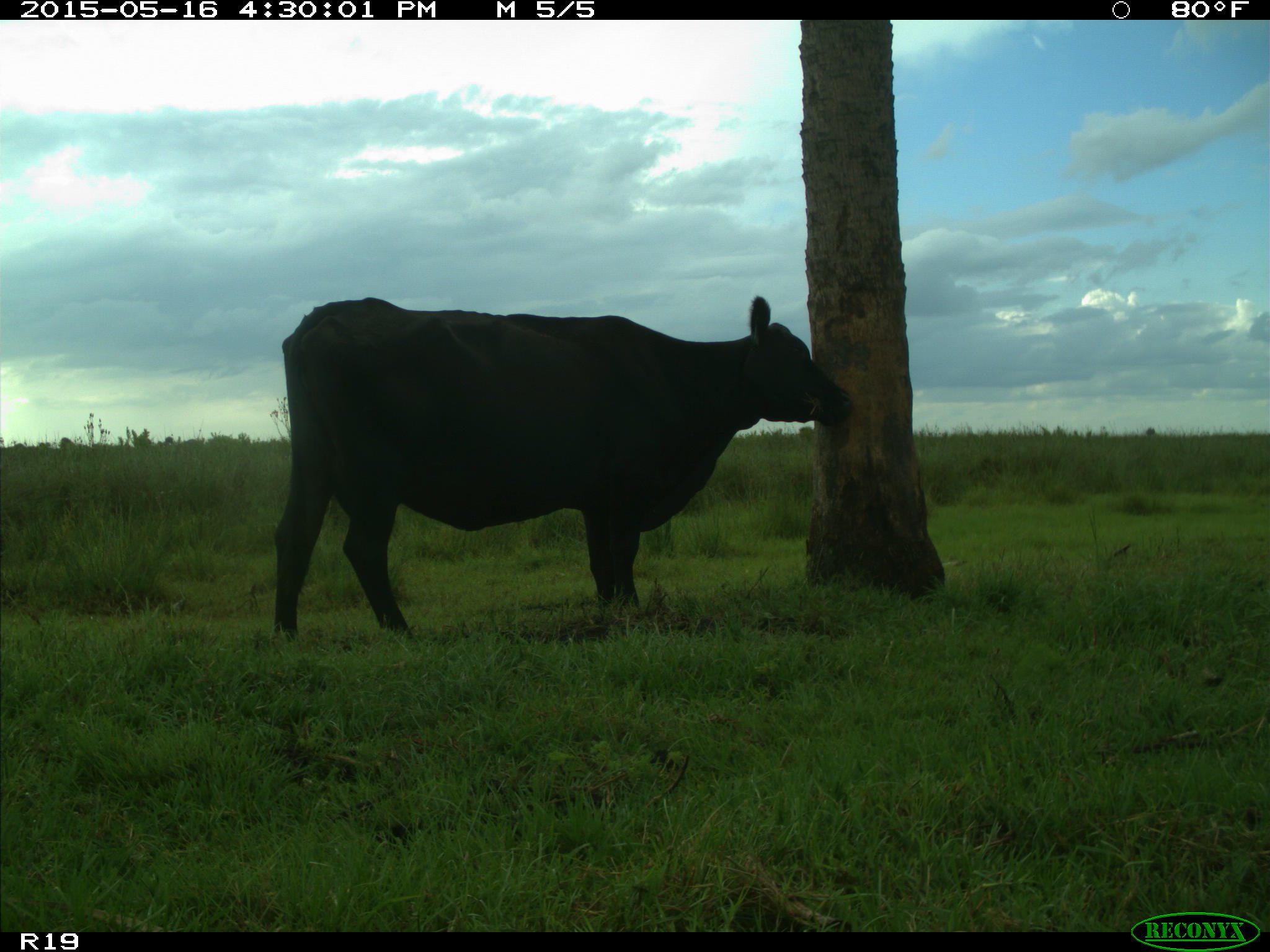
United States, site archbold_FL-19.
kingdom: Animalia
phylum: Chordata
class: Mammalia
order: Artiodactyla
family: Bovidae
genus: Bos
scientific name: Bos taurus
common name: domestic cow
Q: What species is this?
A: Bos taurus (domestic cow).